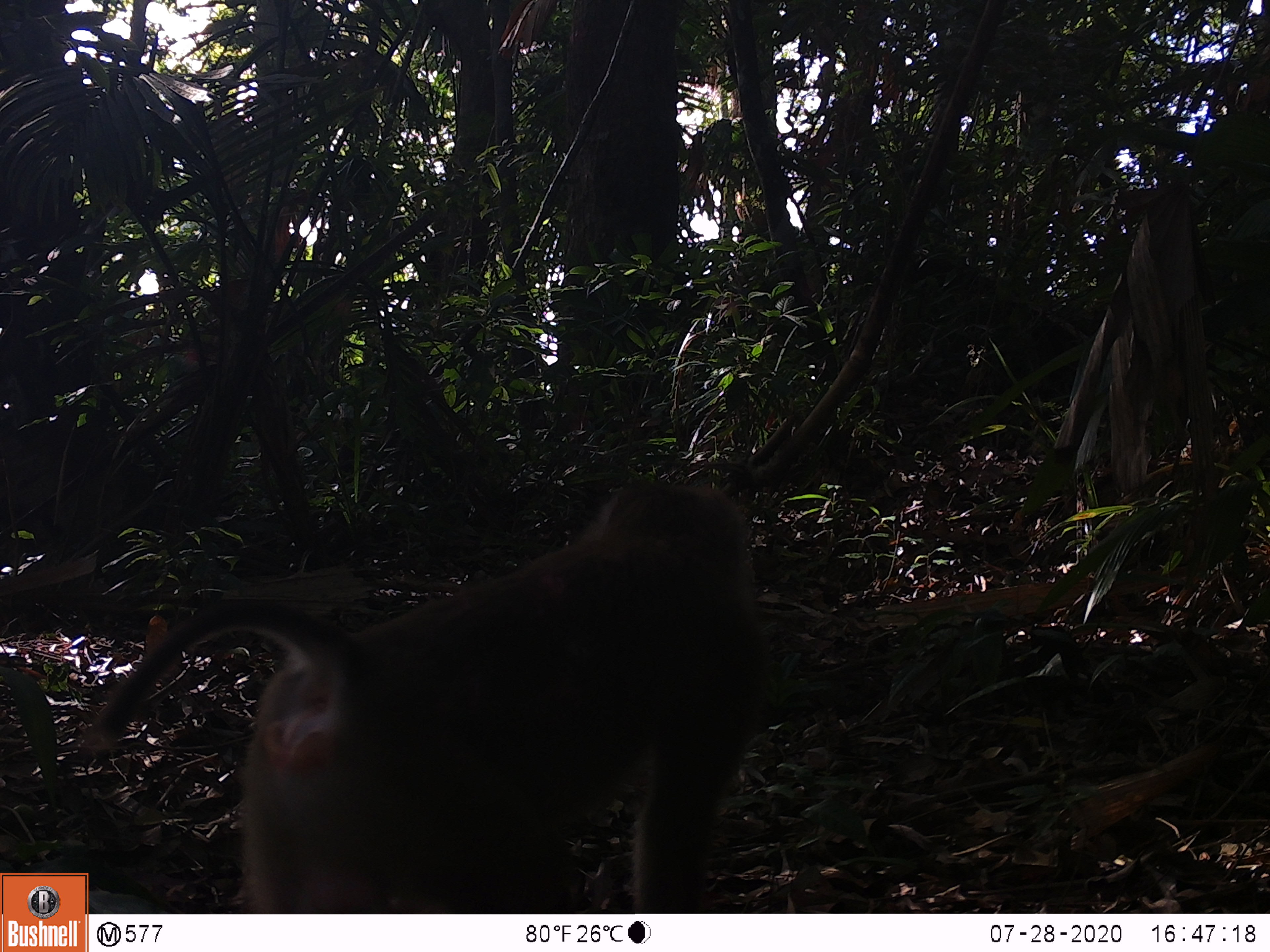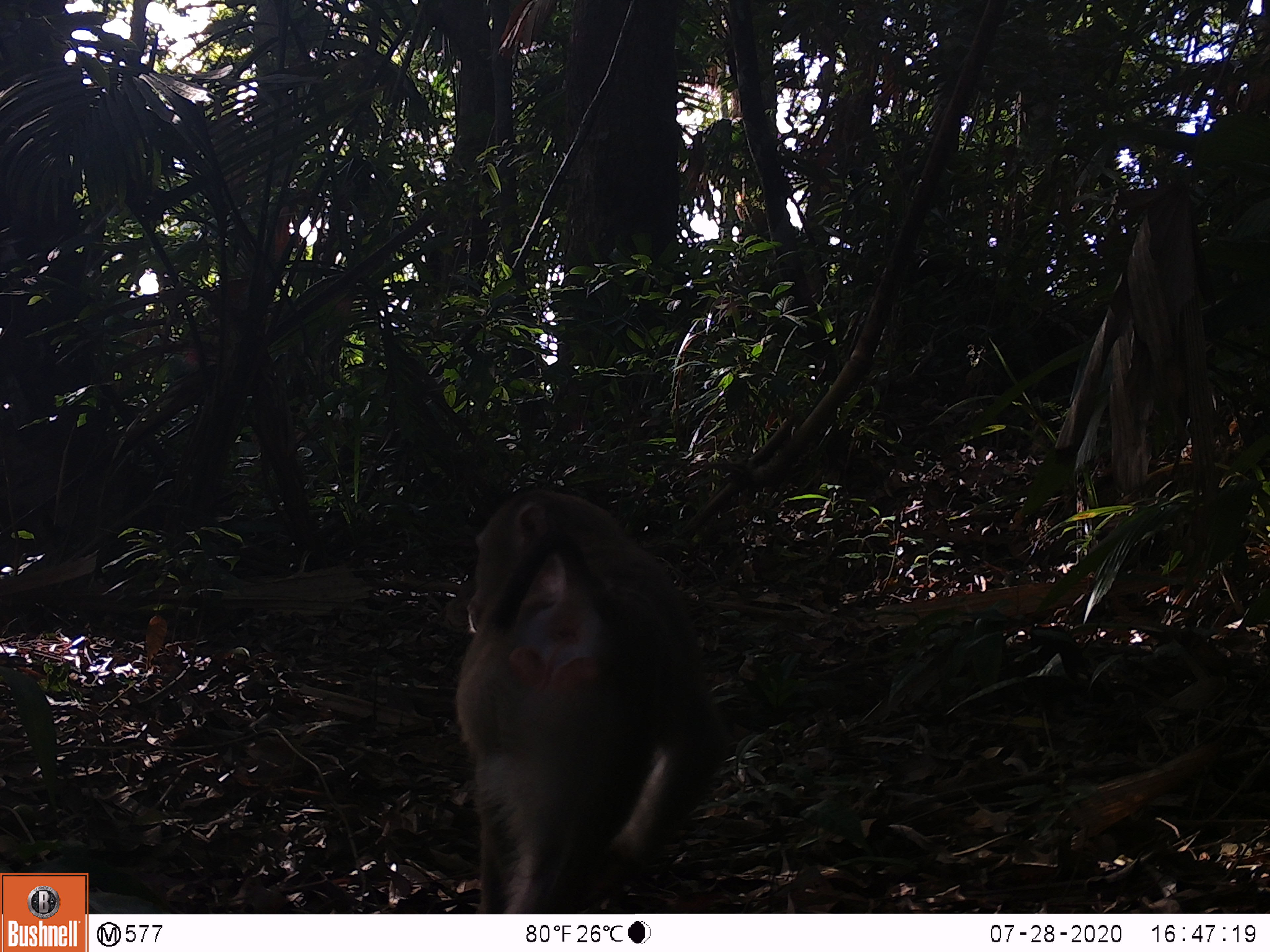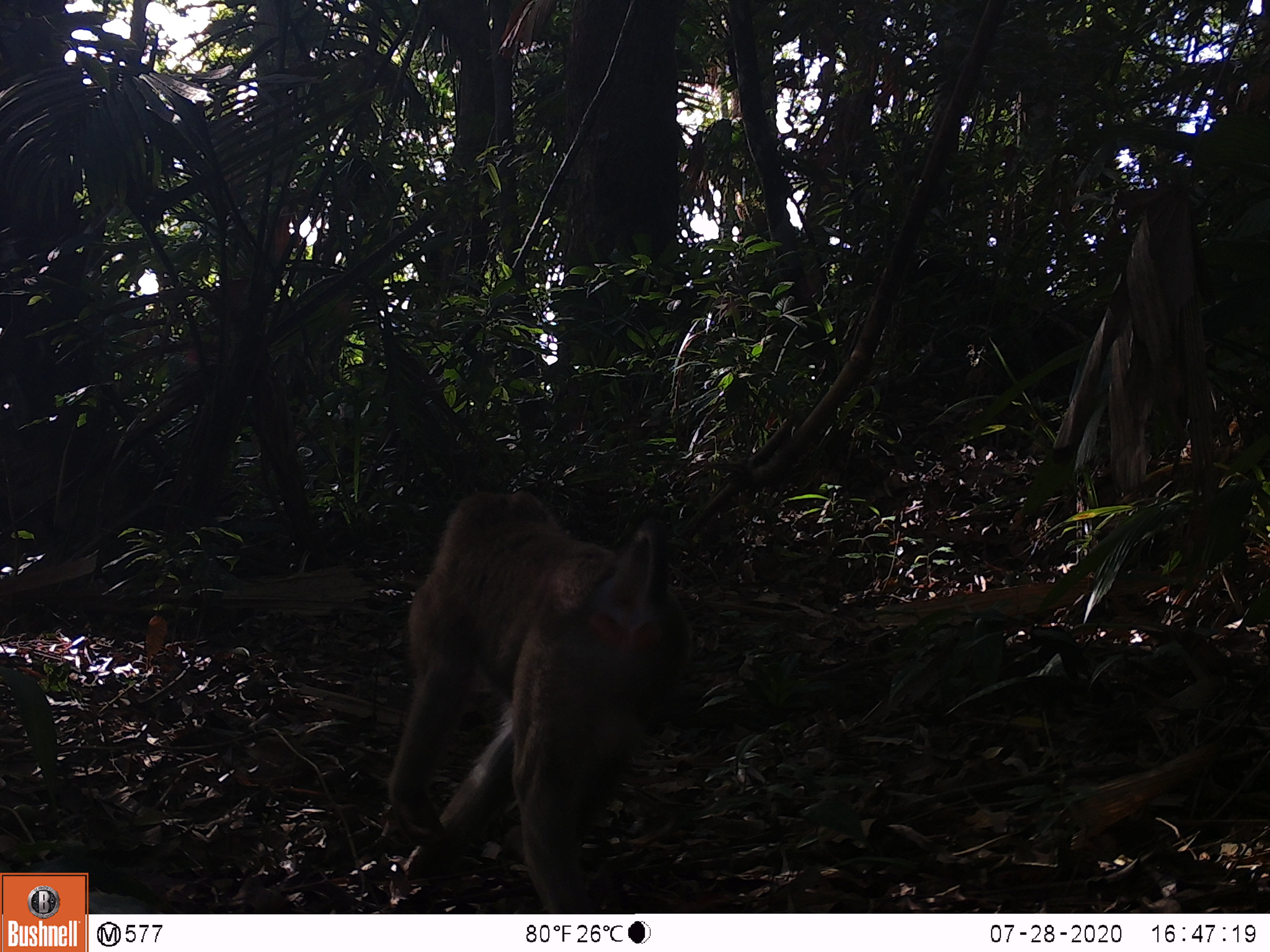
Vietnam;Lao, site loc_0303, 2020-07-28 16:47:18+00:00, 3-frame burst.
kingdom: Animalia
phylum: Chordata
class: Mammalia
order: Primates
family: Cercopithecidae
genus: Macaca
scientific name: Macaca nemestrina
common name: pig-tailed macaque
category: pig tailed macaque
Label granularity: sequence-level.